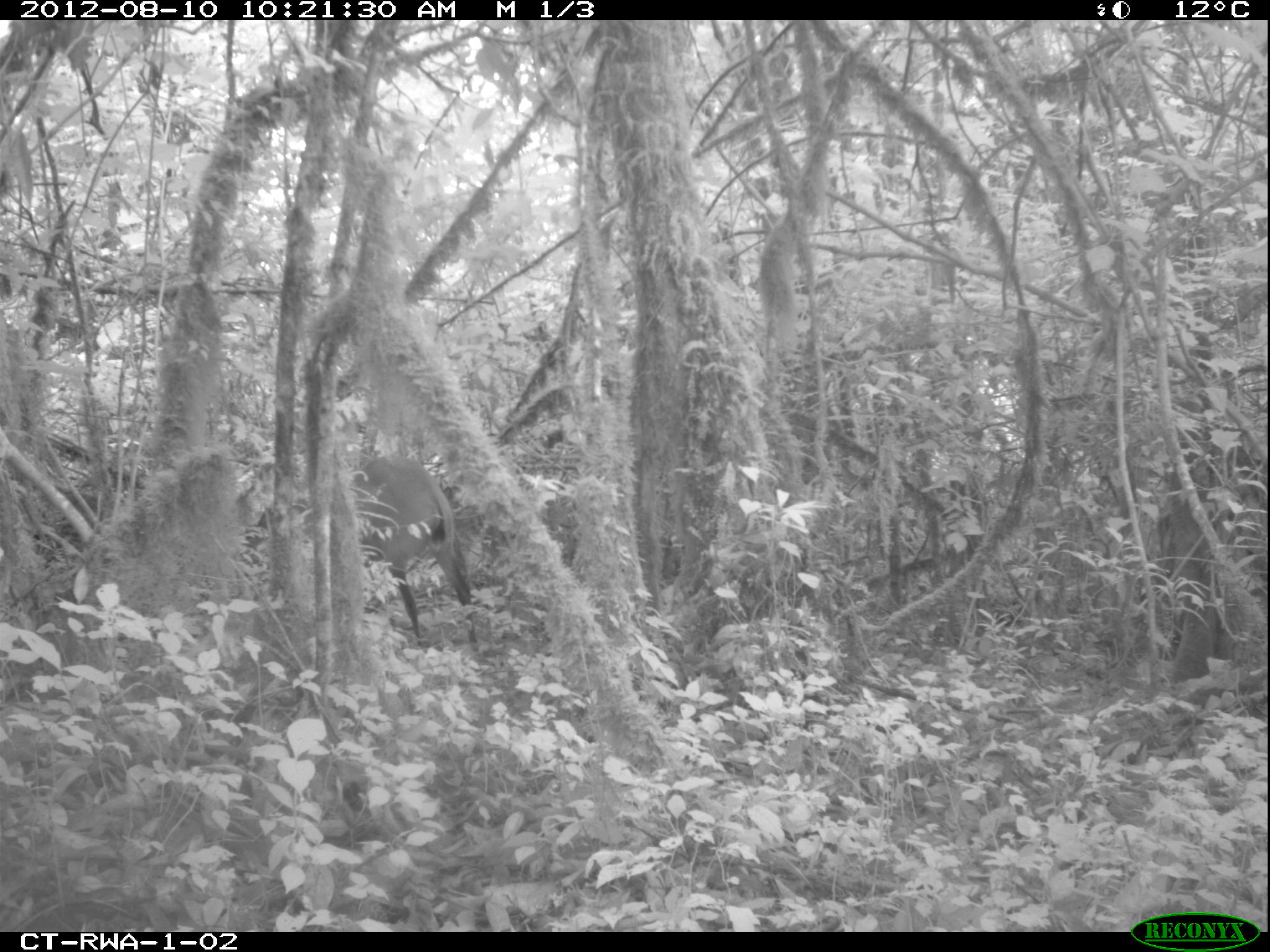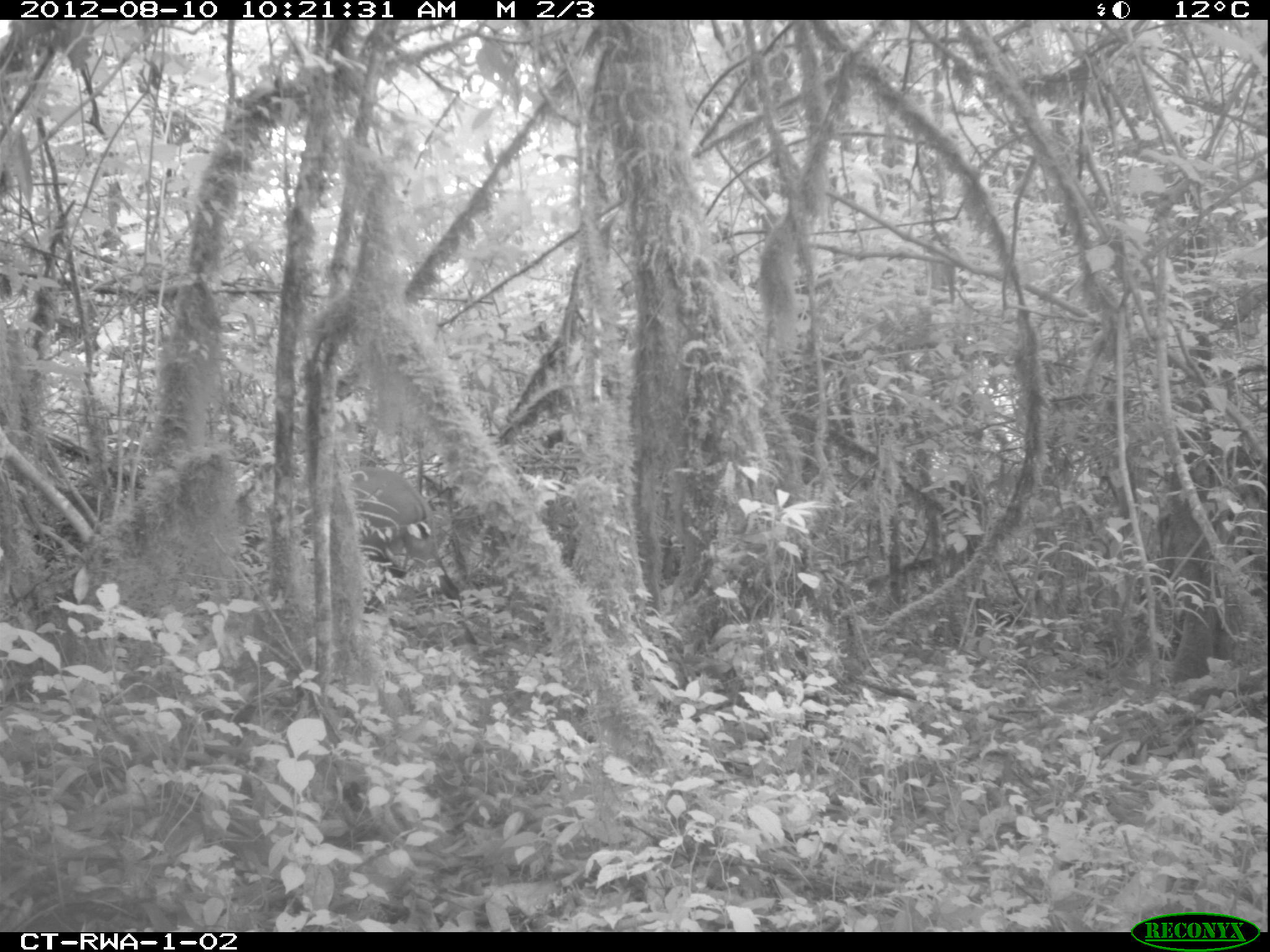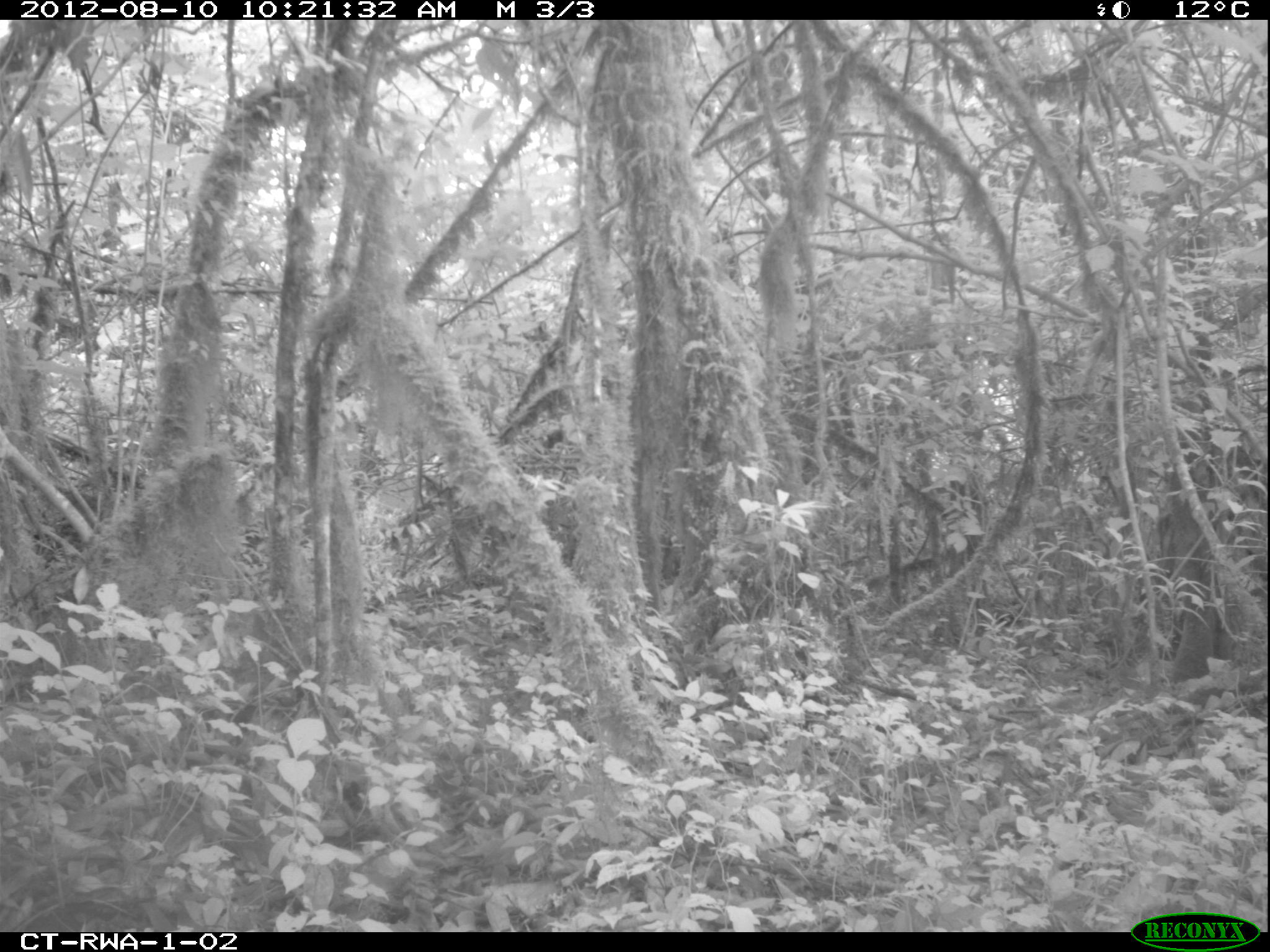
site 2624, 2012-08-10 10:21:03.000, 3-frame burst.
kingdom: Animalia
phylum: Chordata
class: Mammalia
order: Artiodactyla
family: Bovidae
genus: Cephalophus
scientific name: Cephalophus nigrifrons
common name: black-fronted duiker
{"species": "Cephalophus nigrifrons (black-fronted duiker)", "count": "1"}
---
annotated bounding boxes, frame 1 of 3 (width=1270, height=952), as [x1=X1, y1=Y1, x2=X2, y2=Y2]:
cephalophus nigrifrons: [x1=349, y1=450, x2=481, y2=649]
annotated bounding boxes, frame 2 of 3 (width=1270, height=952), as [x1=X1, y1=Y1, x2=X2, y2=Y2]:
cephalophus nigrifrons: [x1=344, y1=467, x2=477, y2=650]